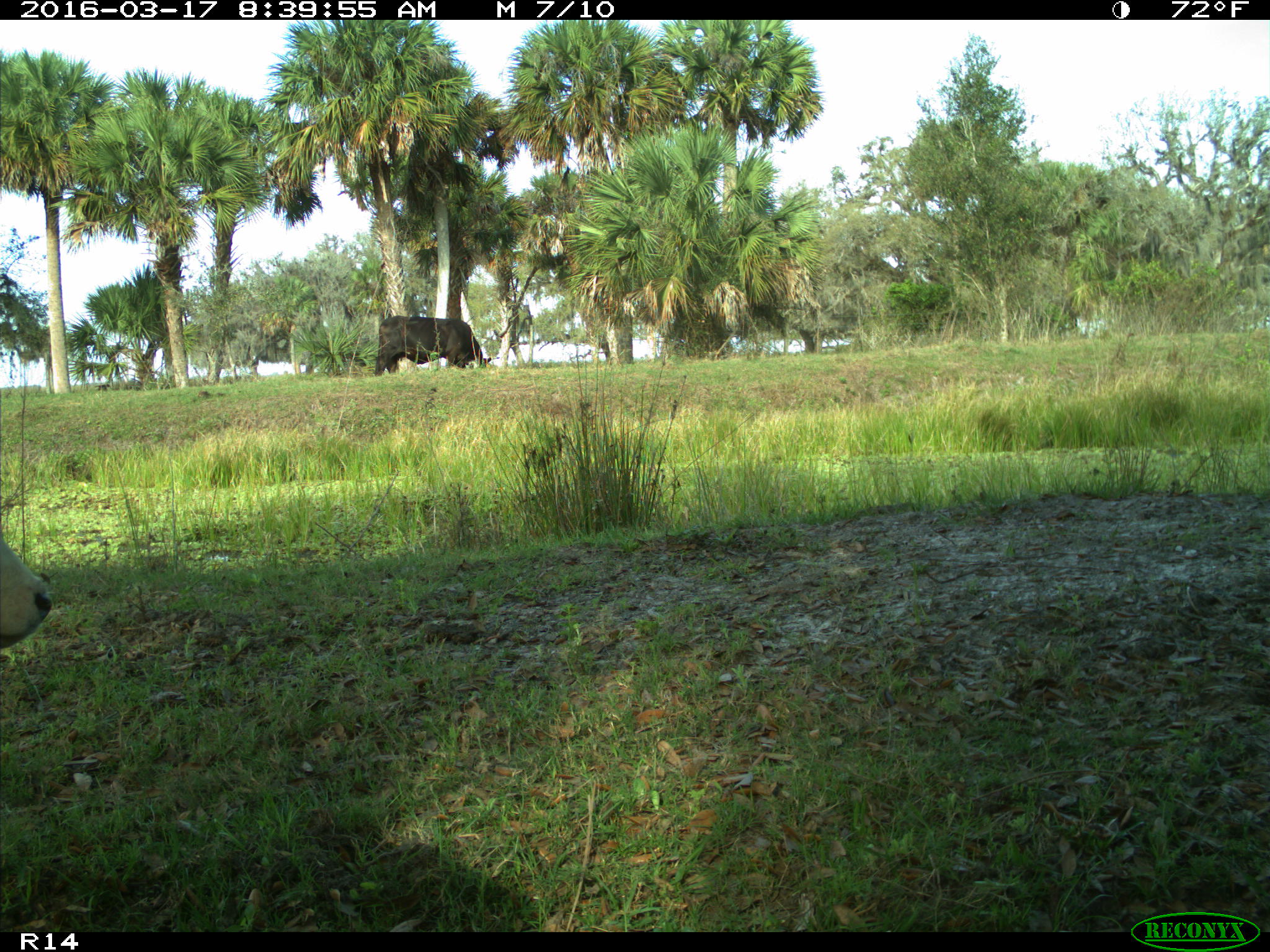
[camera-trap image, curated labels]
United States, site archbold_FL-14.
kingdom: Animalia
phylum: Chordata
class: Mammalia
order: Artiodactyla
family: Bovidae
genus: Bos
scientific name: Bos taurus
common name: domestic cow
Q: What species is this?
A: Bos taurus (domestic cow).